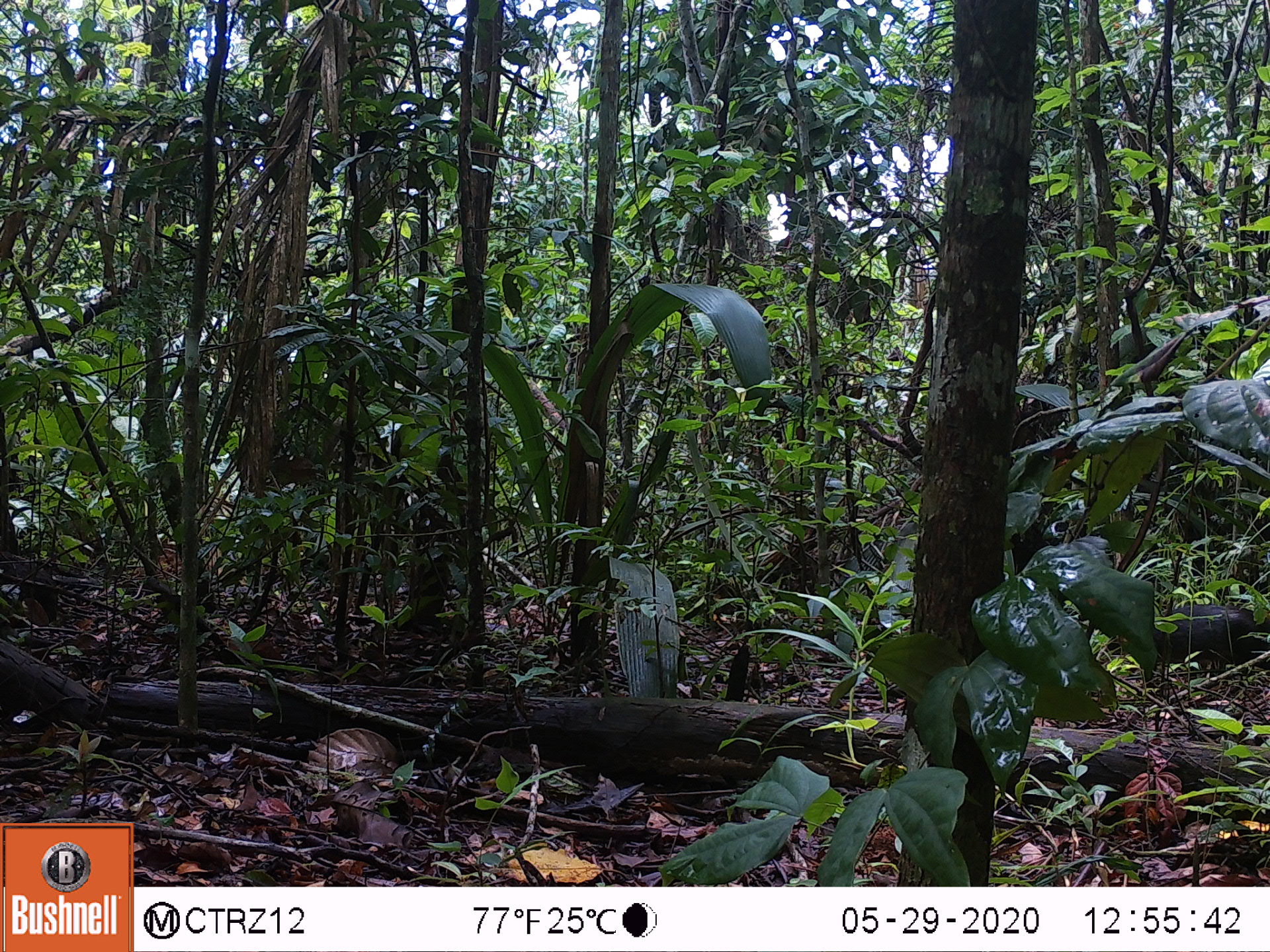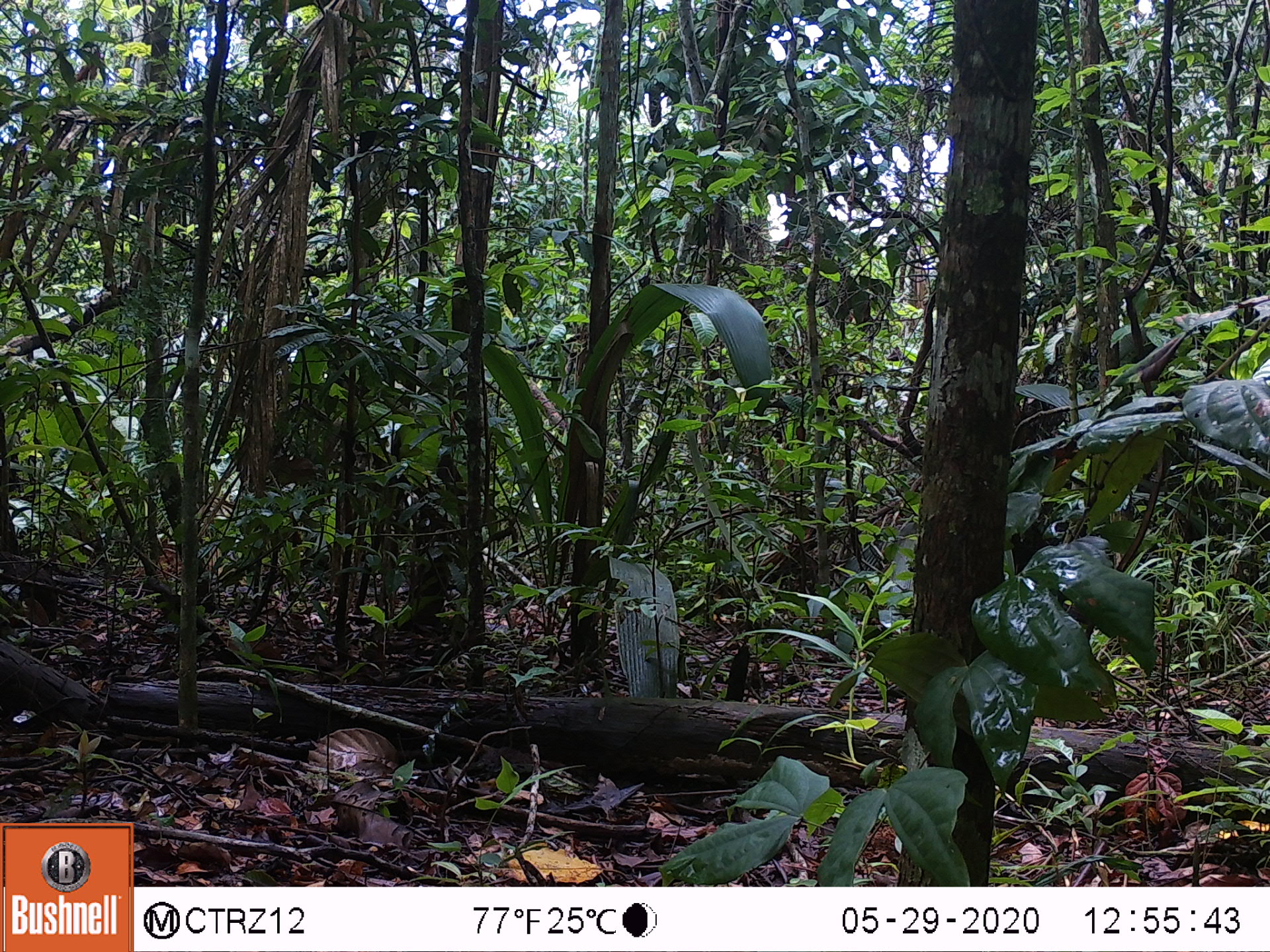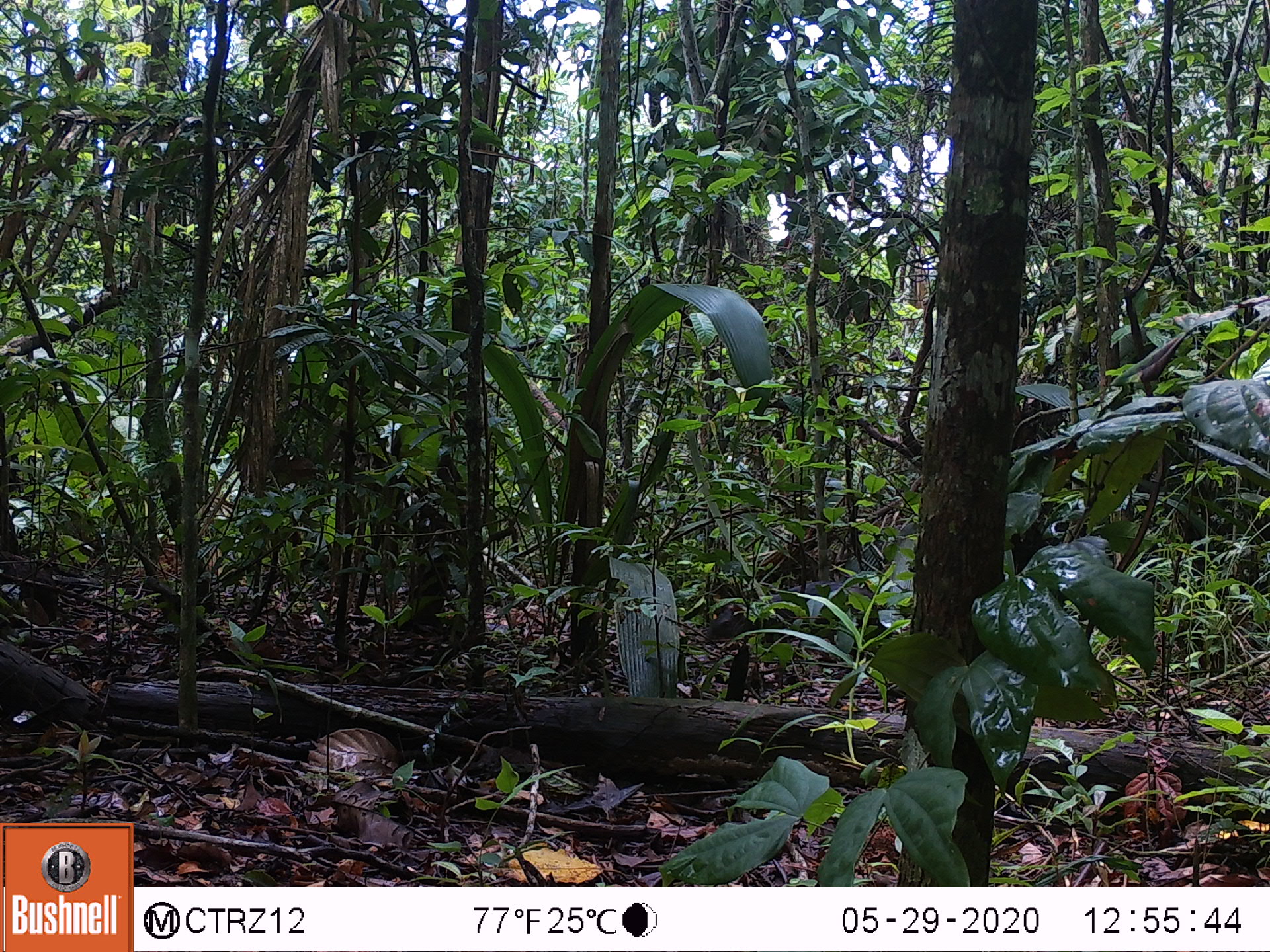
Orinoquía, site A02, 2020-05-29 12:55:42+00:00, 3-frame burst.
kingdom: Animalia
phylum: Chordata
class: Mammalia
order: Rodentia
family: Dasyproctidae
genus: Dasyprocta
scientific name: Dasyprocta fuliginosa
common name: black agouti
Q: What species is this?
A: Black agouti (Dasyprocta fuliginosa).